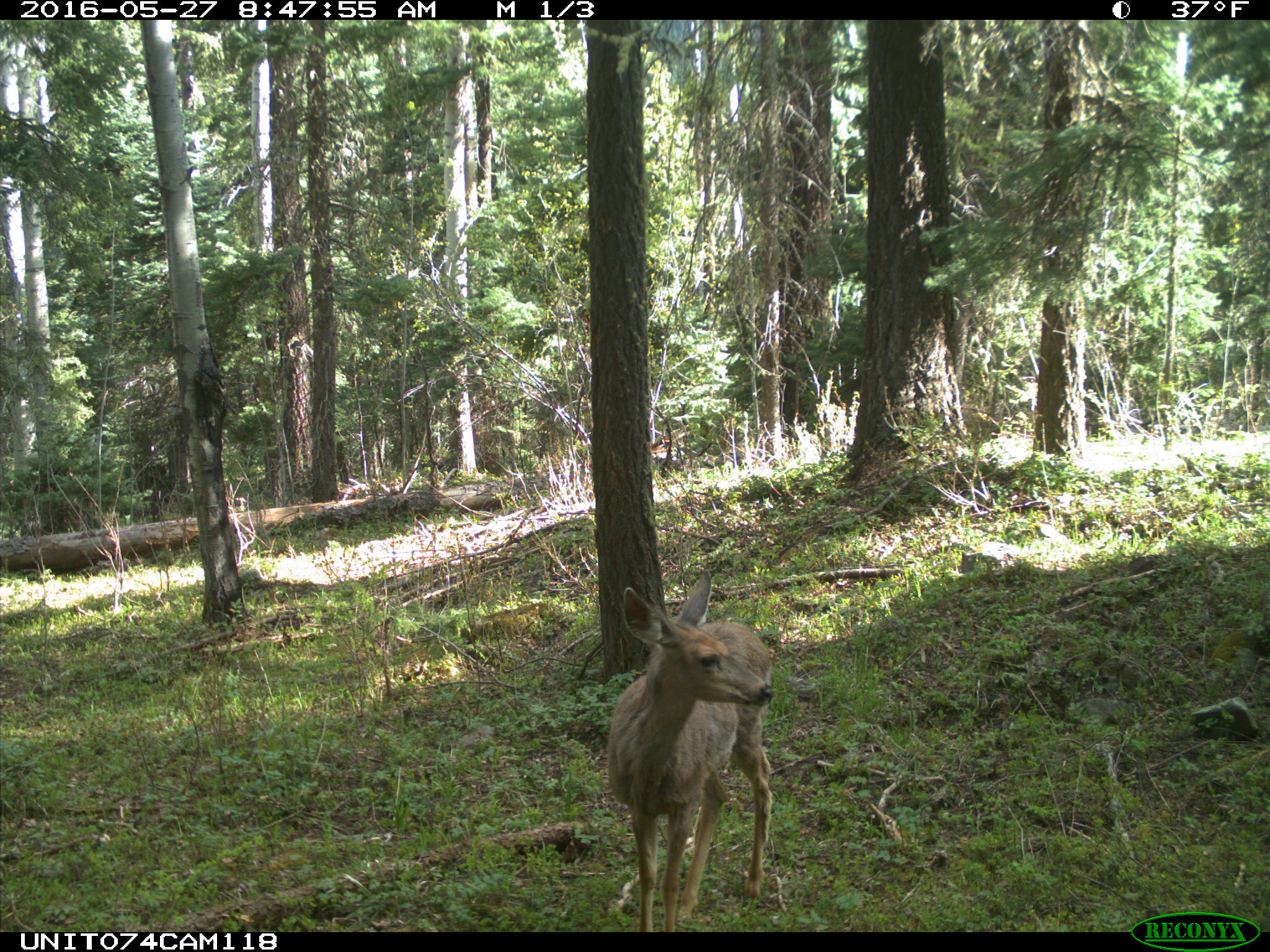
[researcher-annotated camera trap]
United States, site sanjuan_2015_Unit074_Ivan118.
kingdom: Animalia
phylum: Chordata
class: Mammalia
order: Artiodactyla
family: Cervidae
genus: Odocoileus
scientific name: Odocoileus hemionus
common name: mule deer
Odocoileus hemionus (mule deer).